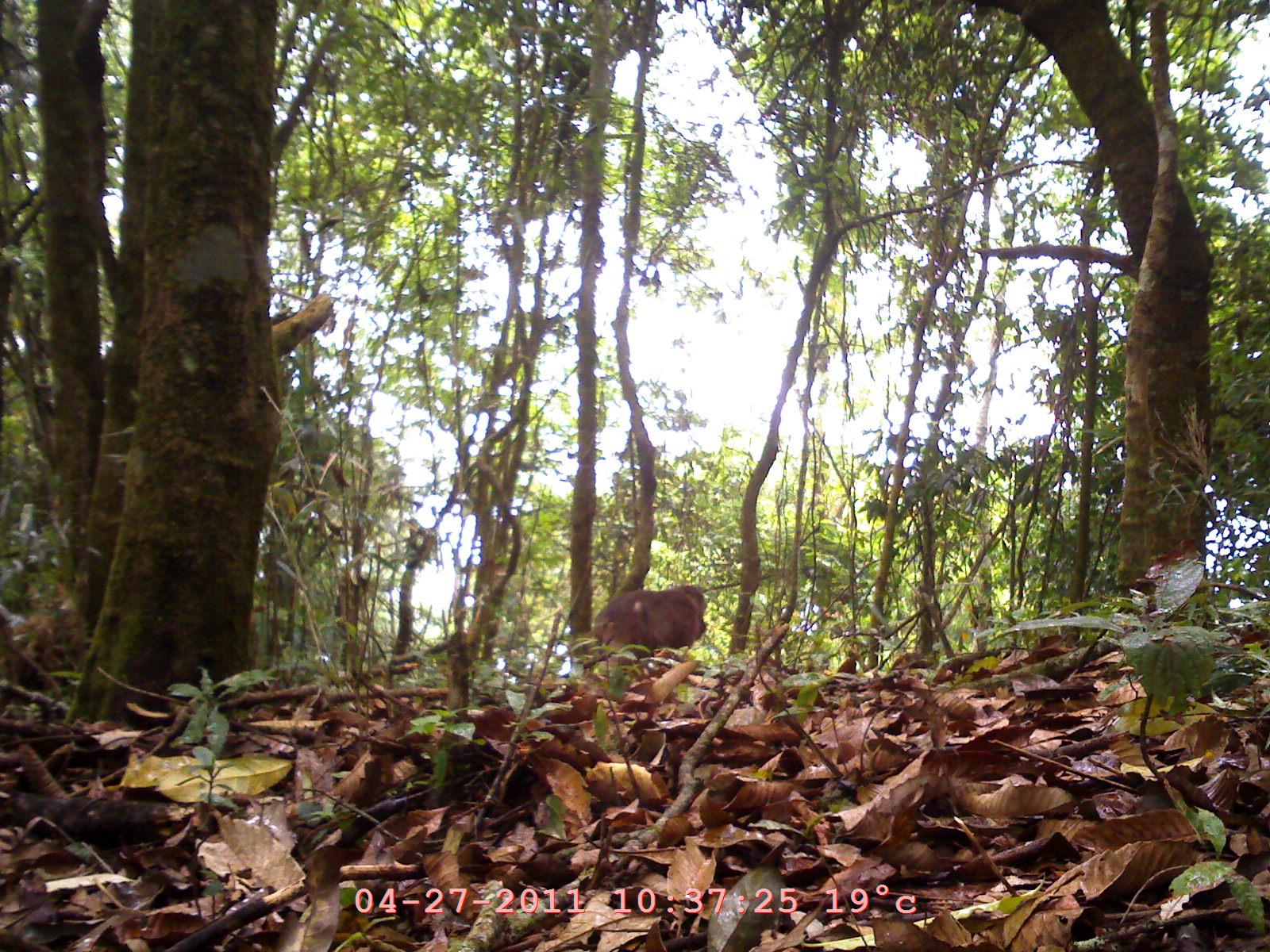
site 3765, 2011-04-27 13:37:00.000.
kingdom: Animalia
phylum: Chordata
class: Mammalia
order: Primates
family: Cercopithecidae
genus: Macaca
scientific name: Macaca arctoides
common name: stump-tailed macaque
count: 1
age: adult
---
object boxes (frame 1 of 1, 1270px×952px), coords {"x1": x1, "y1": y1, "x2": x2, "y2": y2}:
macaca arctoides: {"x1": 590, "y1": 581, "x2": 709, "y2": 661}